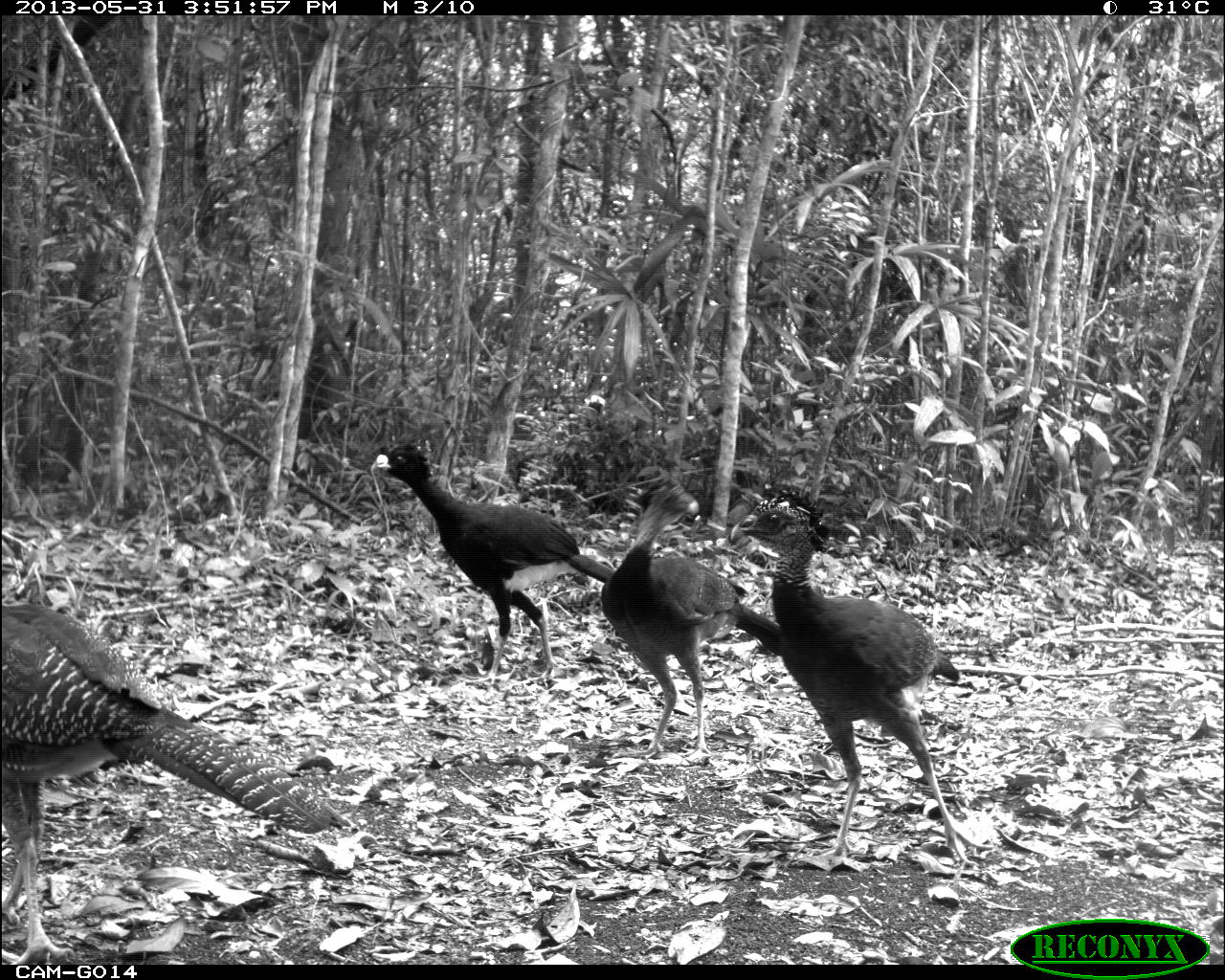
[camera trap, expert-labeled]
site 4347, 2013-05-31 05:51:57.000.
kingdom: Animalia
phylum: Chordata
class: Aves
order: Galliformes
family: Cracidae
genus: Crax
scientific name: Crax rubra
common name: great curassow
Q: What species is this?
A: Crax rubra (great curassow).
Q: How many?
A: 1.